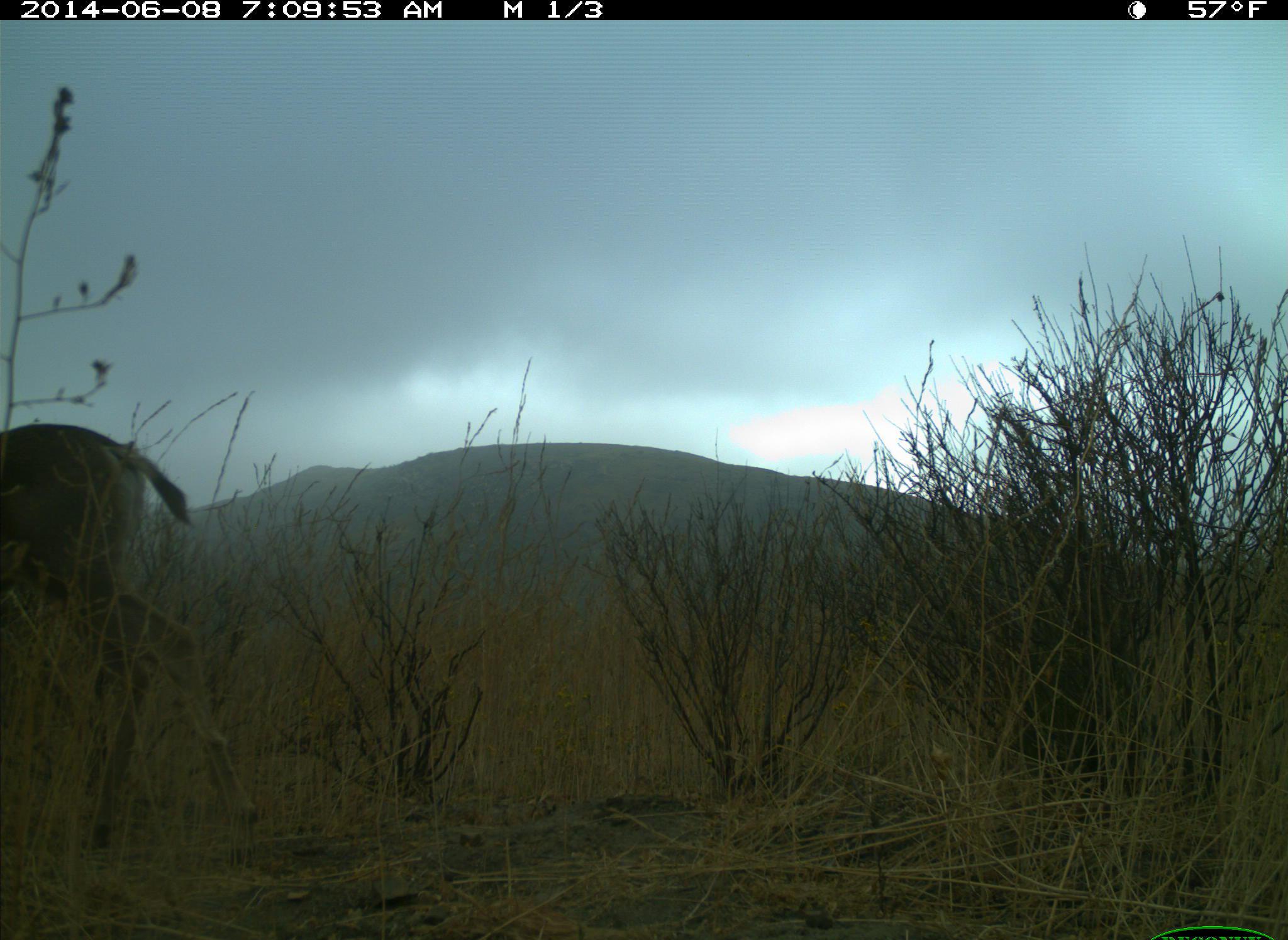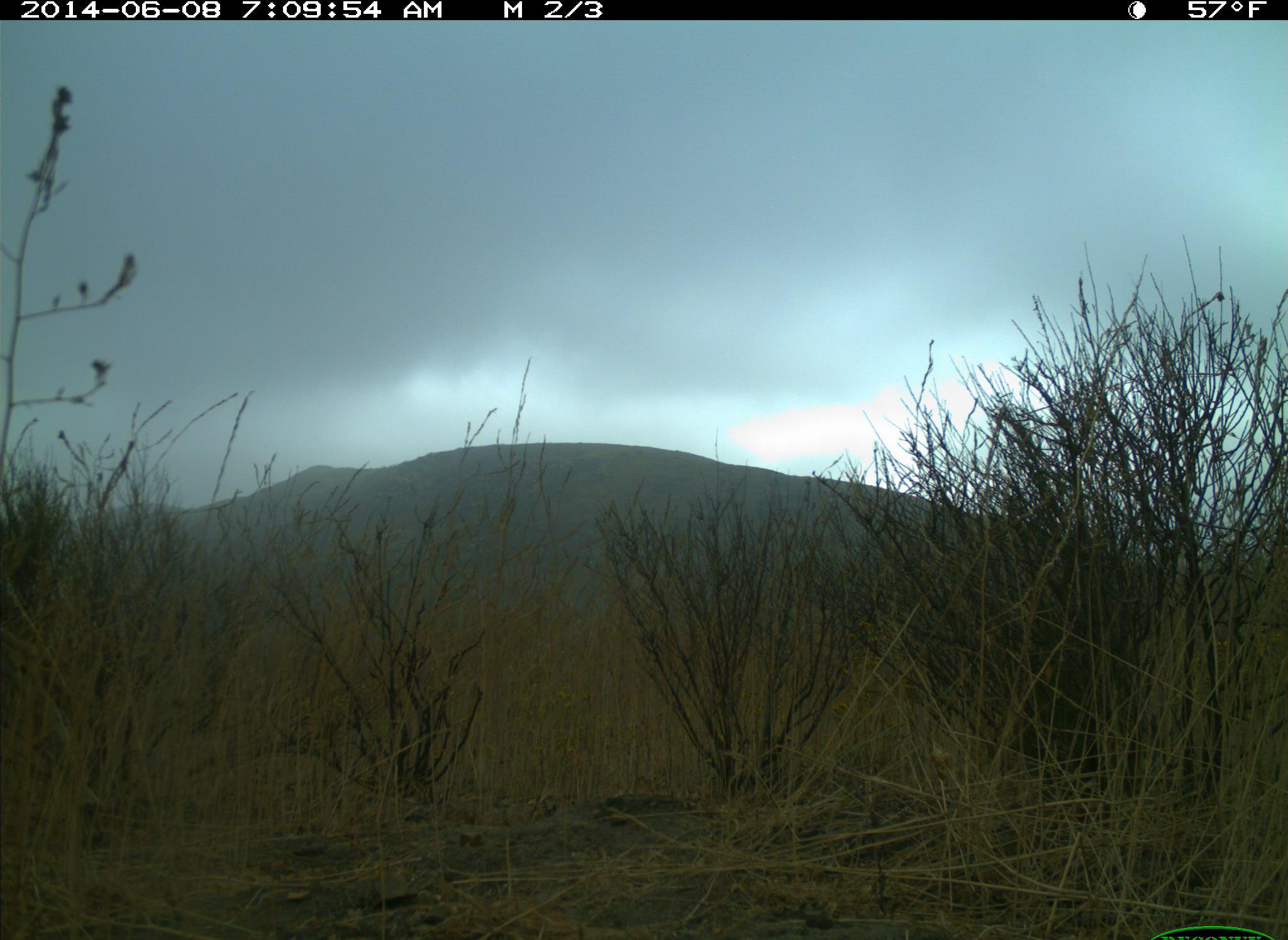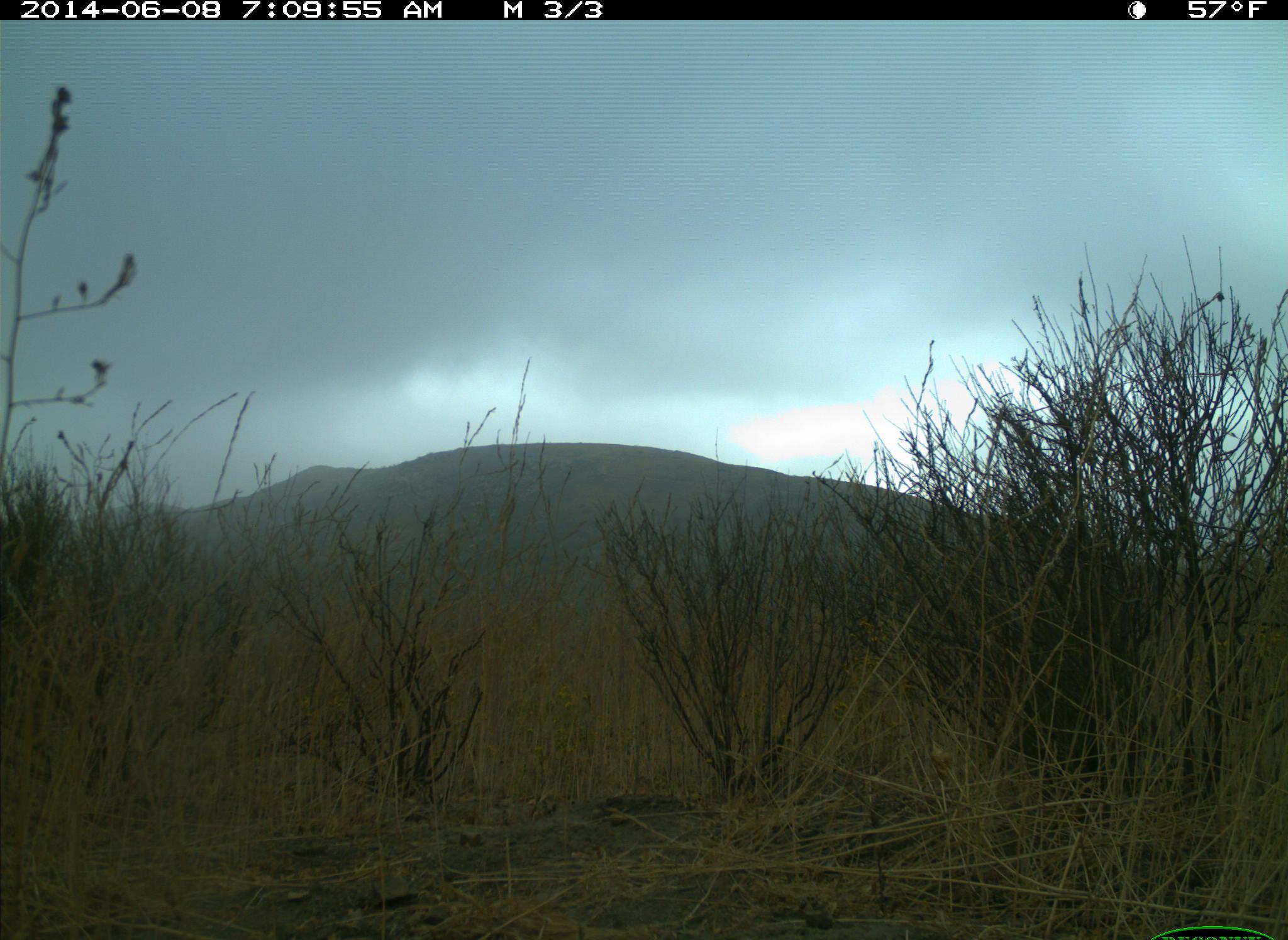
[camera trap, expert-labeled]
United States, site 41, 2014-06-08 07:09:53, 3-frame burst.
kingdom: Animalia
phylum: Chordata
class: Mammalia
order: Artiodactyla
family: Cervidae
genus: Odocoileus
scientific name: Odocoileus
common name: deer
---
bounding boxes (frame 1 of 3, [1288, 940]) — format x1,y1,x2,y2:
deer: 0,424,254,874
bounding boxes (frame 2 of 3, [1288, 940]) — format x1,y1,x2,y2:
deer: 0,524,115,861